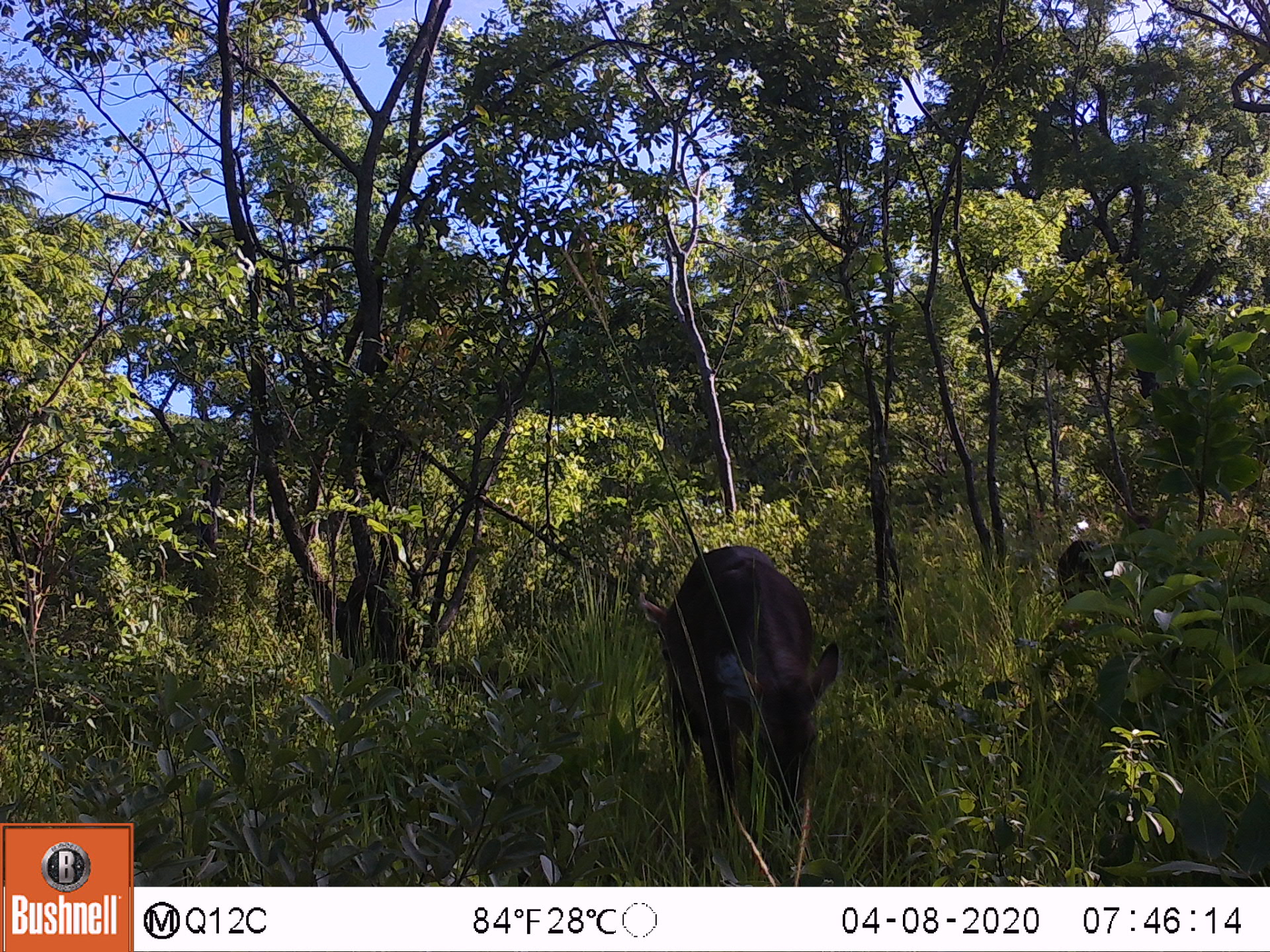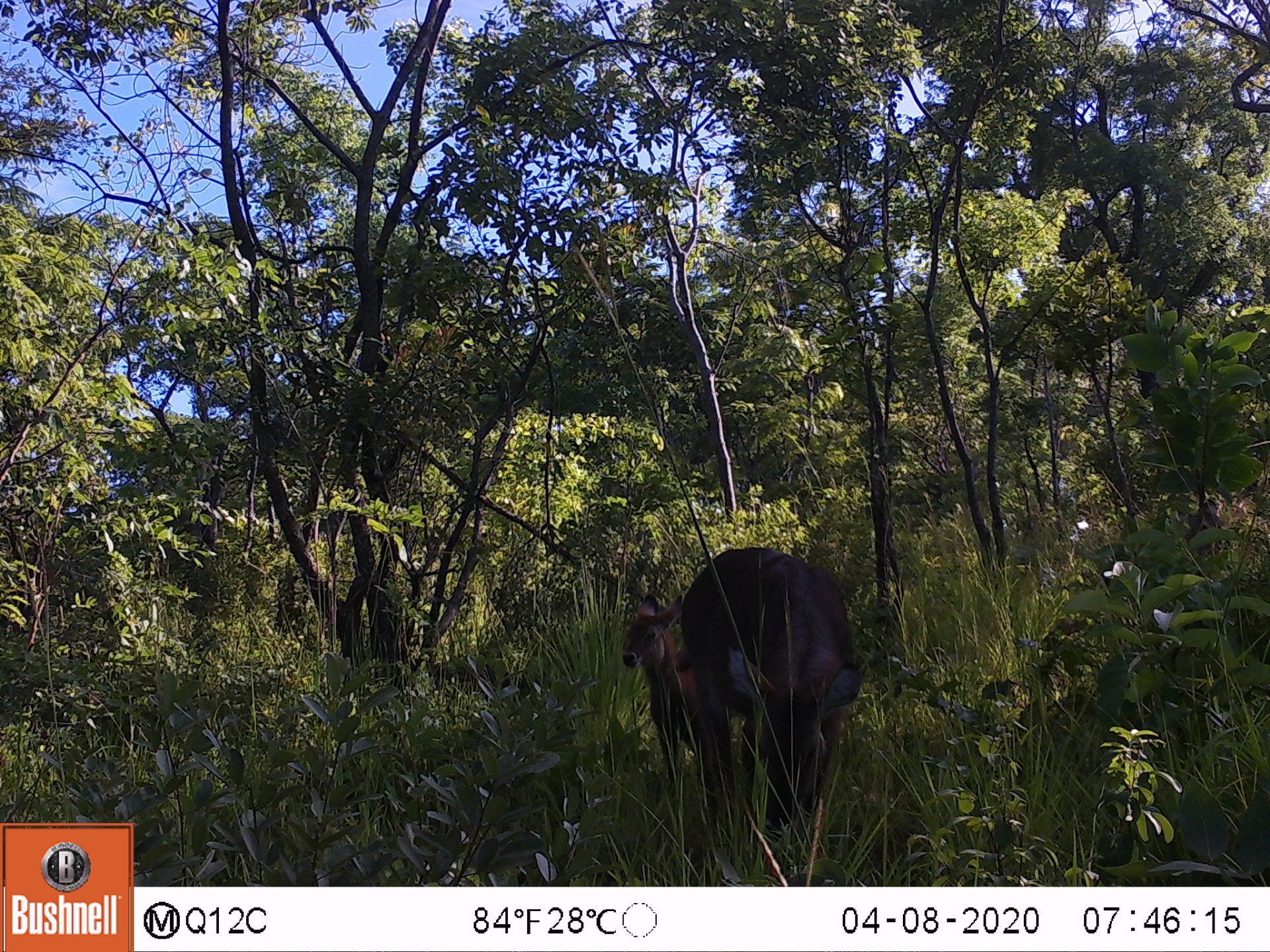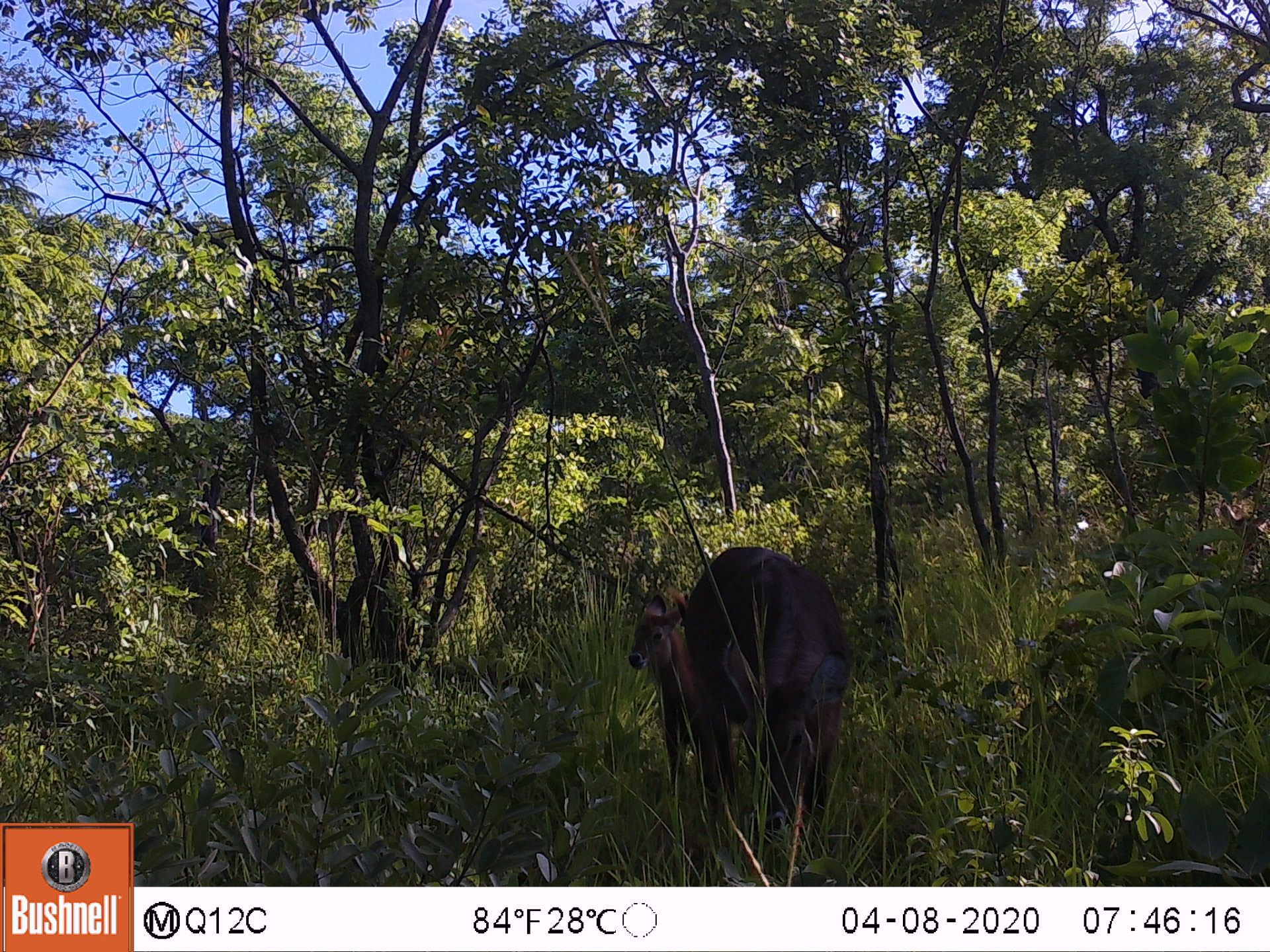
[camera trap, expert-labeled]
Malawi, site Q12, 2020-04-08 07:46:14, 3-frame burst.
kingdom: Animalia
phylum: Chordata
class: Mammalia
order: Artiodactyla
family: Bovidae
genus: Kobus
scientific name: Kobus ellipsiprymnus ellipsiprymnus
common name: common waterbuck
Common waterbuck (Kobus ellipsiprymnus ellipsiprymnus), count 1.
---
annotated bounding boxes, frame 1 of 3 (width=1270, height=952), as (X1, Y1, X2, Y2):
common waterbuck: (651, 543, 831, 853)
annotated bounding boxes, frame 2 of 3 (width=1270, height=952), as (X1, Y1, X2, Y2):
common waterbuck: (685, 542, 862, 838); (614, 589, 690, 779)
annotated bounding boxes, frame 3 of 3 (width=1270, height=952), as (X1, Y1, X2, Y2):
common waterbuck: (683, 537, 855, 836); (626, 587, 690, 781)